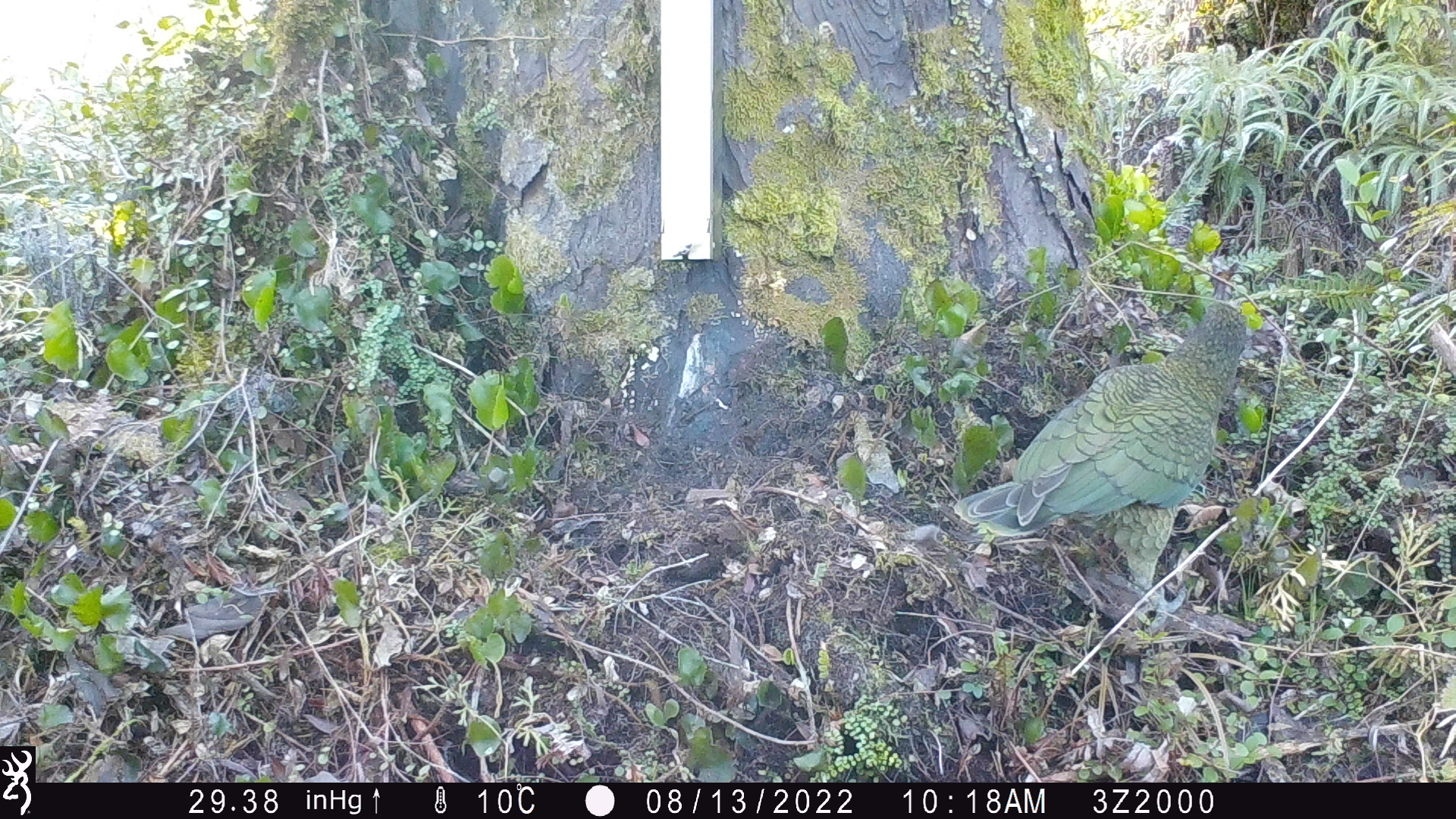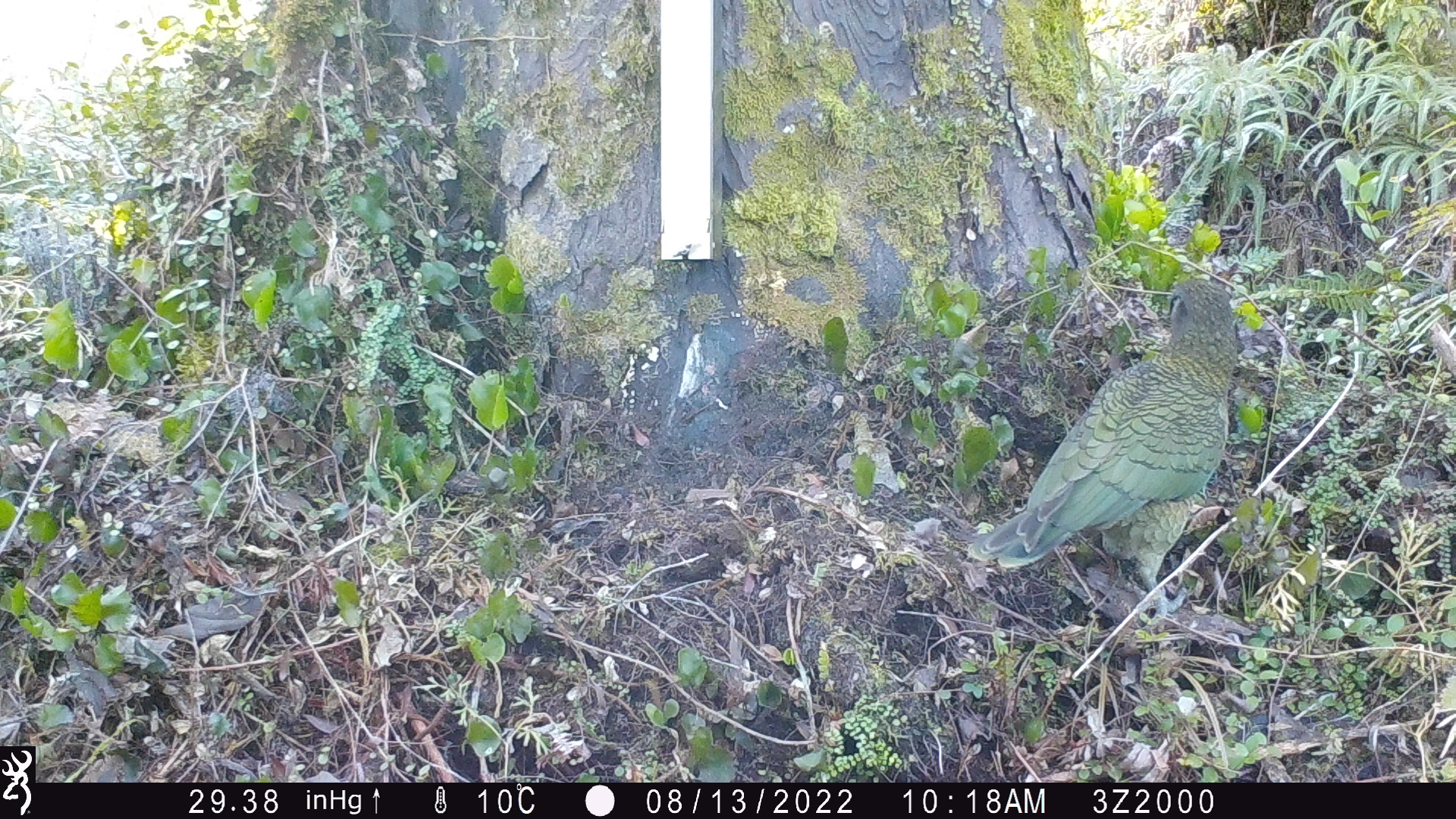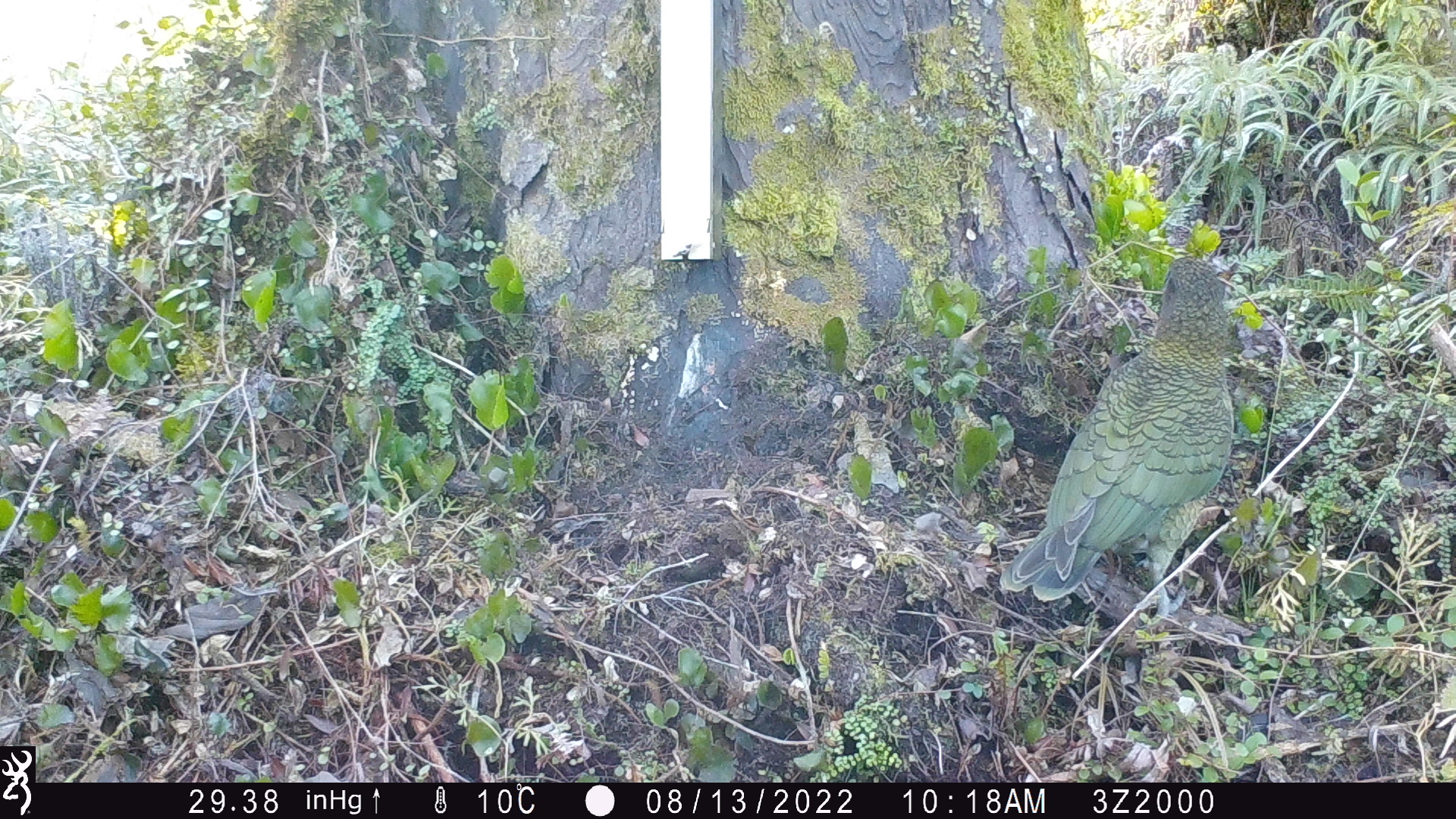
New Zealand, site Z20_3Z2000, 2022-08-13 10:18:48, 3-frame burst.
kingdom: Animalia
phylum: Chordata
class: Aves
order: Psittaciformes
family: Strigopidae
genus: Nestor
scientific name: Nestor notabilis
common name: kea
Kea (Nestor notabilis).